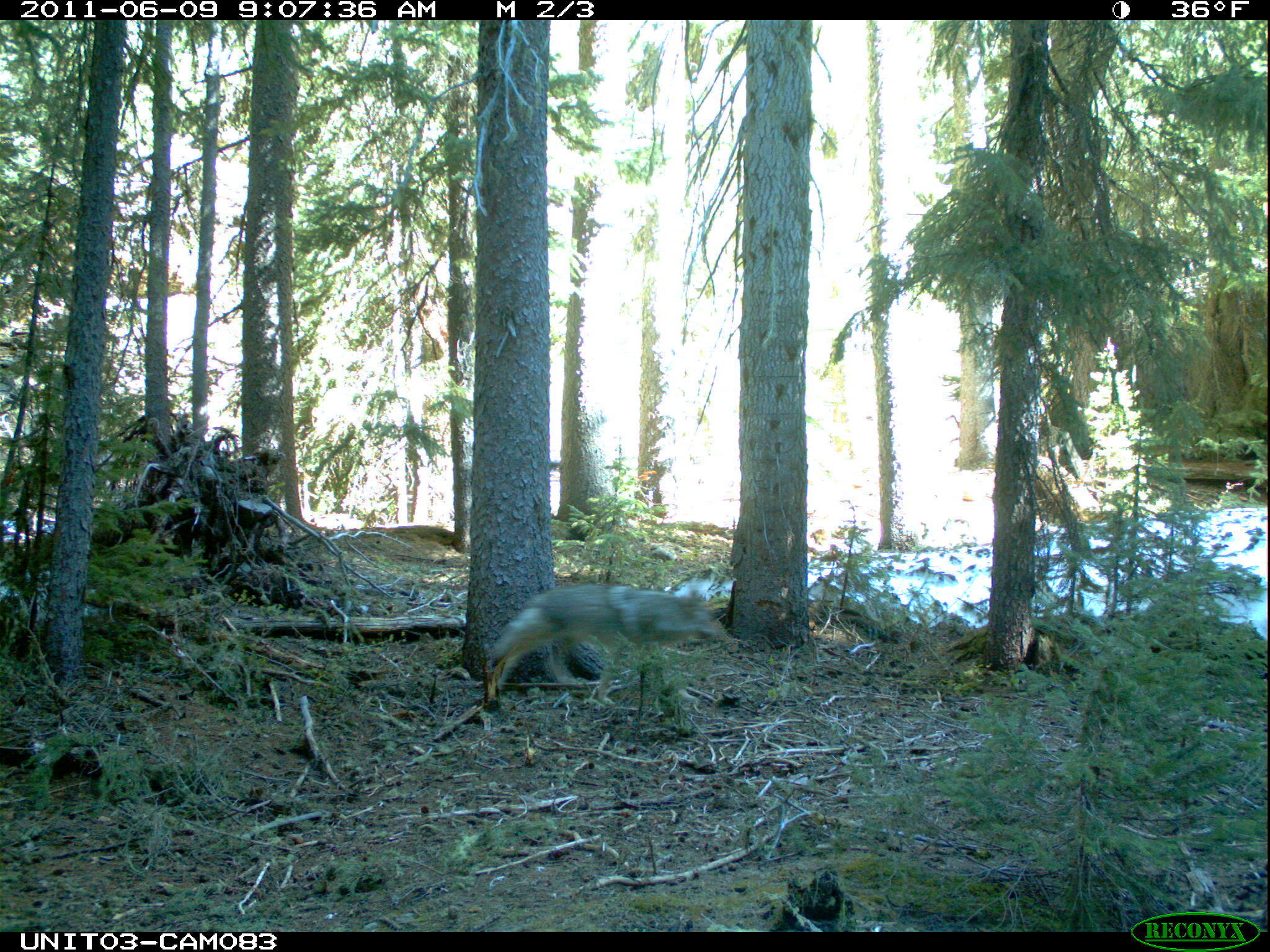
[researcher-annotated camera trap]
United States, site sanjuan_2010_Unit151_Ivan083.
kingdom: Animalia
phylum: Chordata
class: Mammalia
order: Carnivora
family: Canidae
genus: Canis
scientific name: Canis latrans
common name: coyote